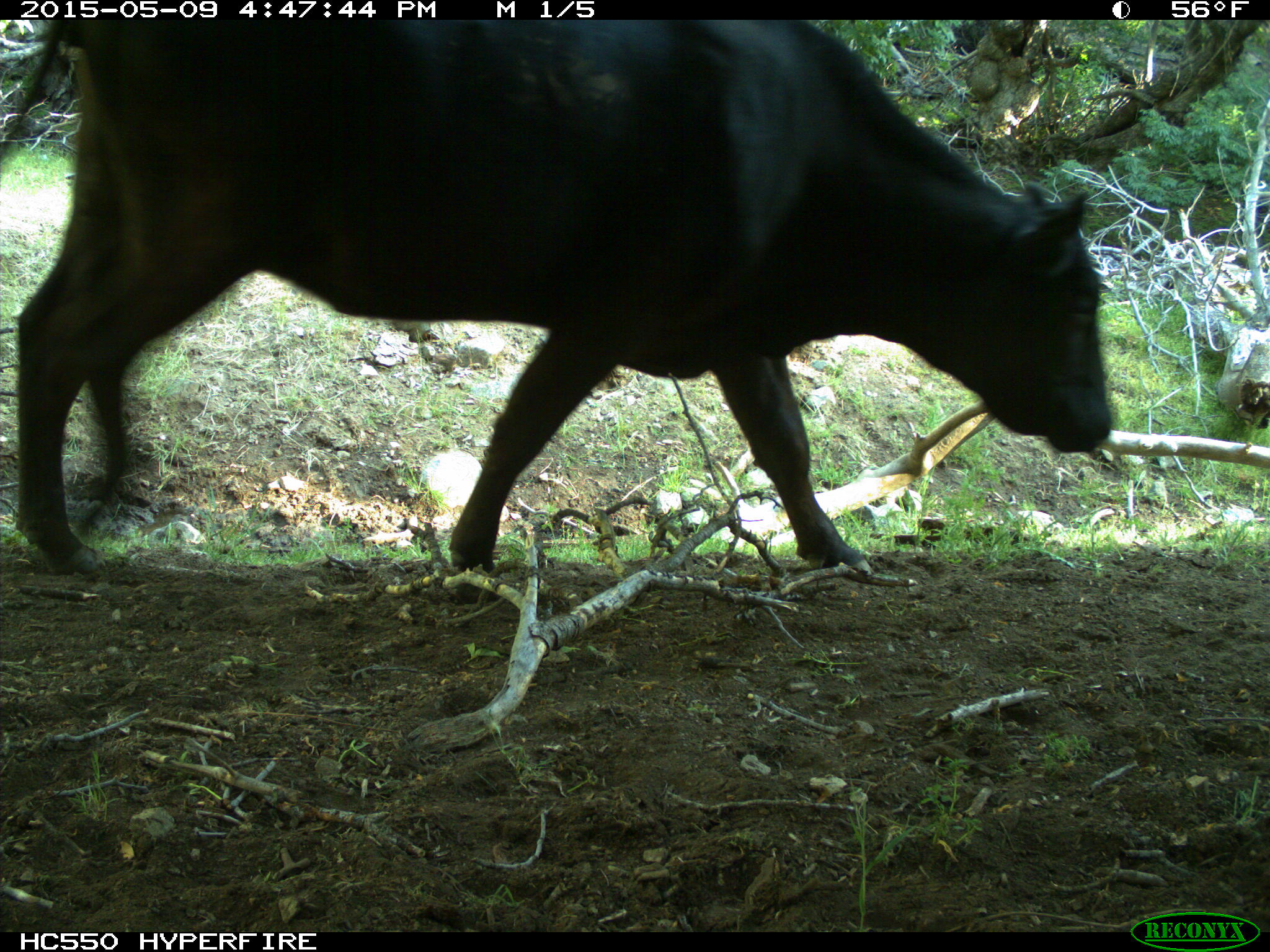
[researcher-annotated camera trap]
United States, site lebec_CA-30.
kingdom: Animalia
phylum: Chordata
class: Mammalia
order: Artiodactyla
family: Bovidae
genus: Bos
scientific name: Bos taurus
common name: domestic cow